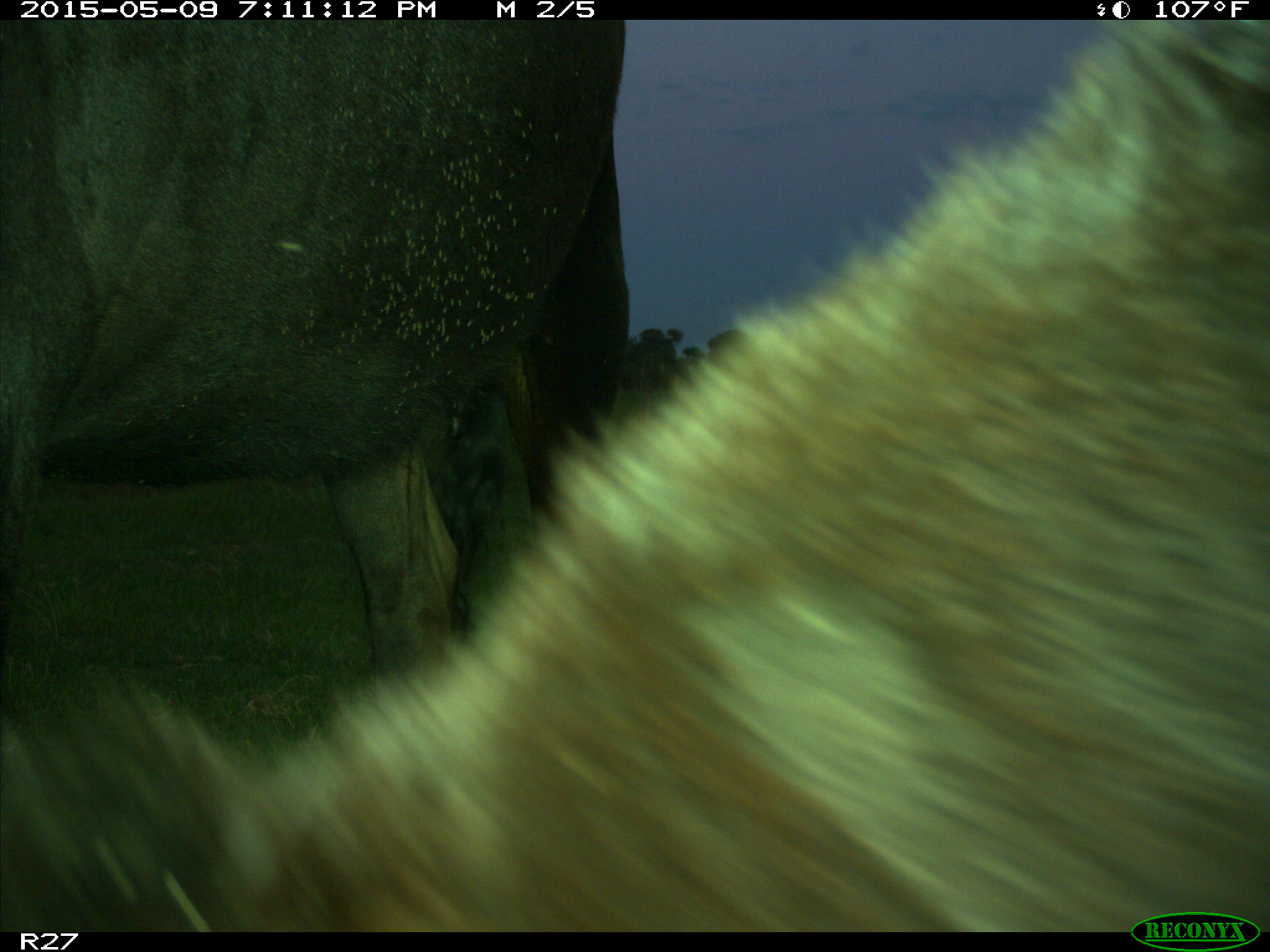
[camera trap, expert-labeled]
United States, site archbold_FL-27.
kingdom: Animalia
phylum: Chordata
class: Mammalia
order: Artiodactyla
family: Bovidae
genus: Bos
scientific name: Bos taurus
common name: domestic cow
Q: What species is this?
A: Bos taurus (domestic cow).